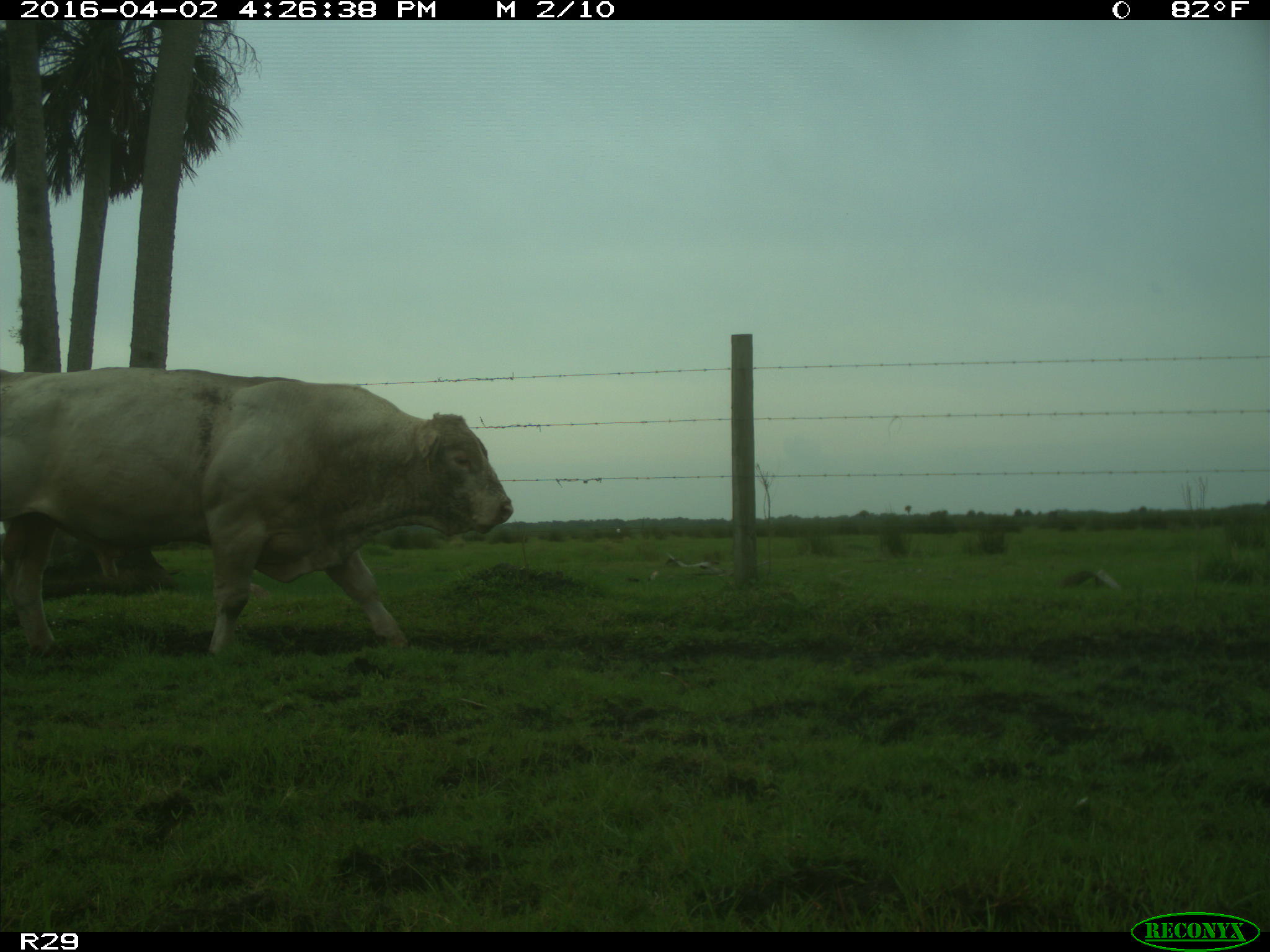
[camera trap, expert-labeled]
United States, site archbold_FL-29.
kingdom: Animalia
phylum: Chordata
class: Mammalia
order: Artiodactyla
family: Bovidae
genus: Bos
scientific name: Bos taurus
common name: domestic cow